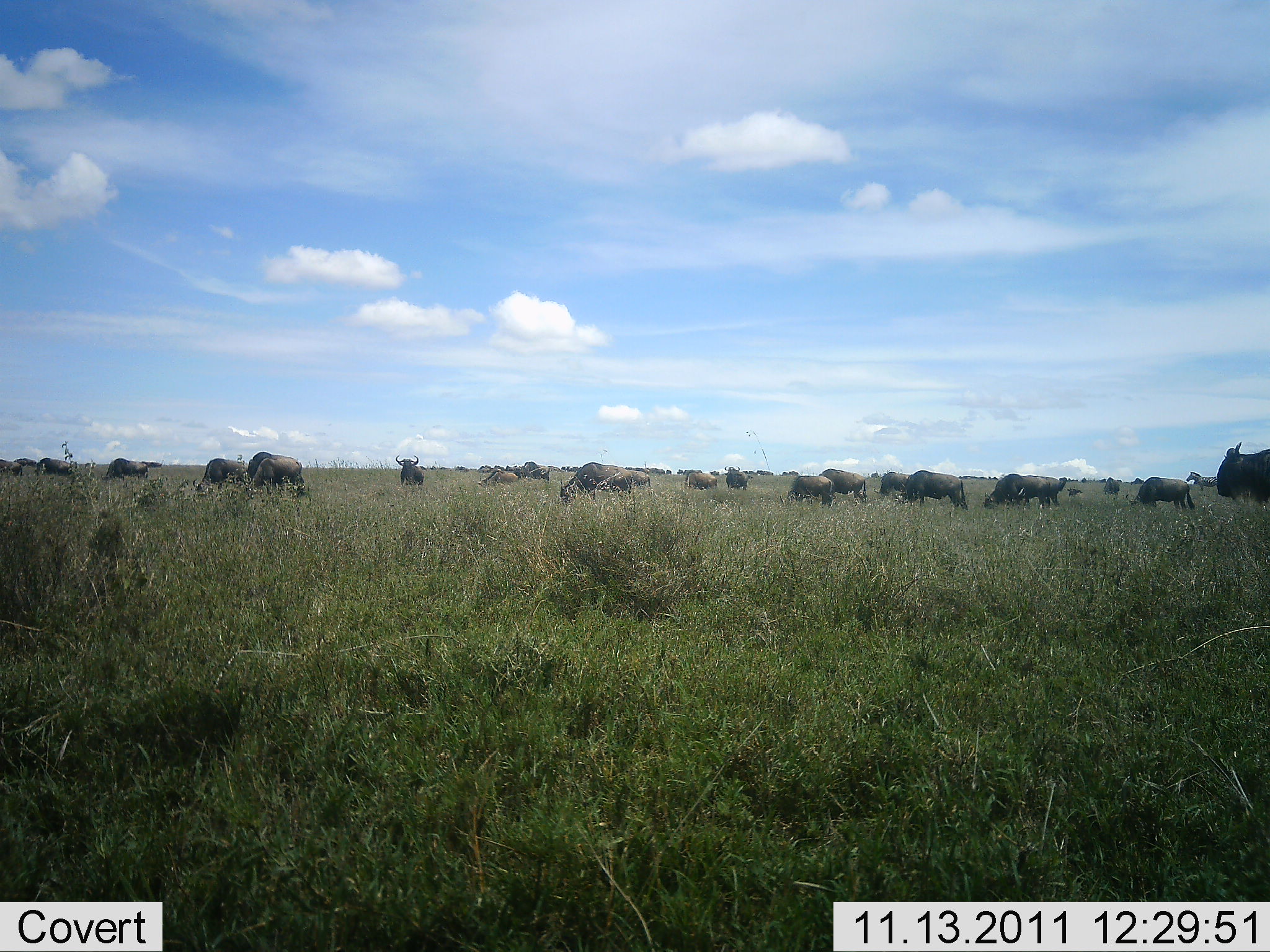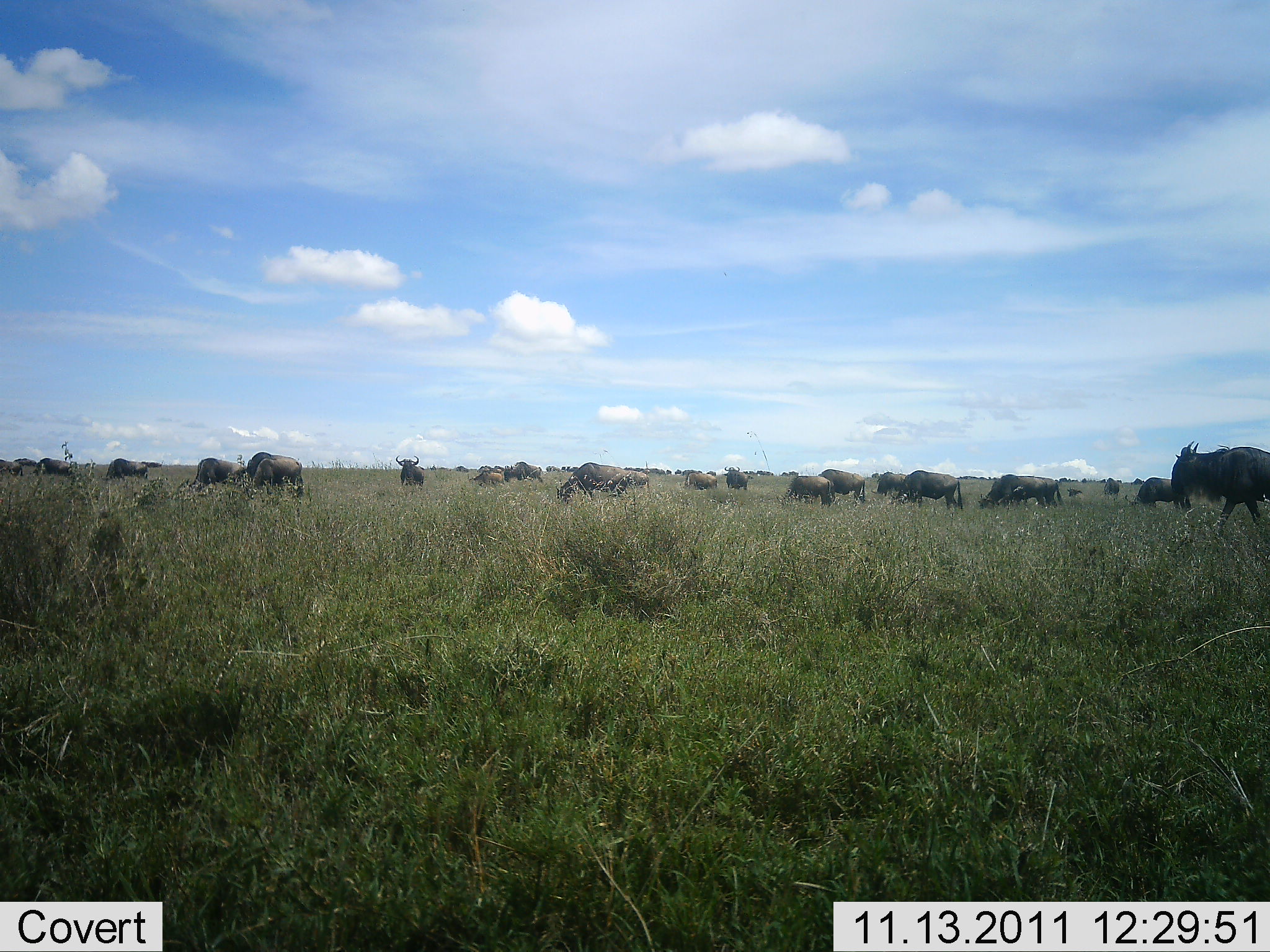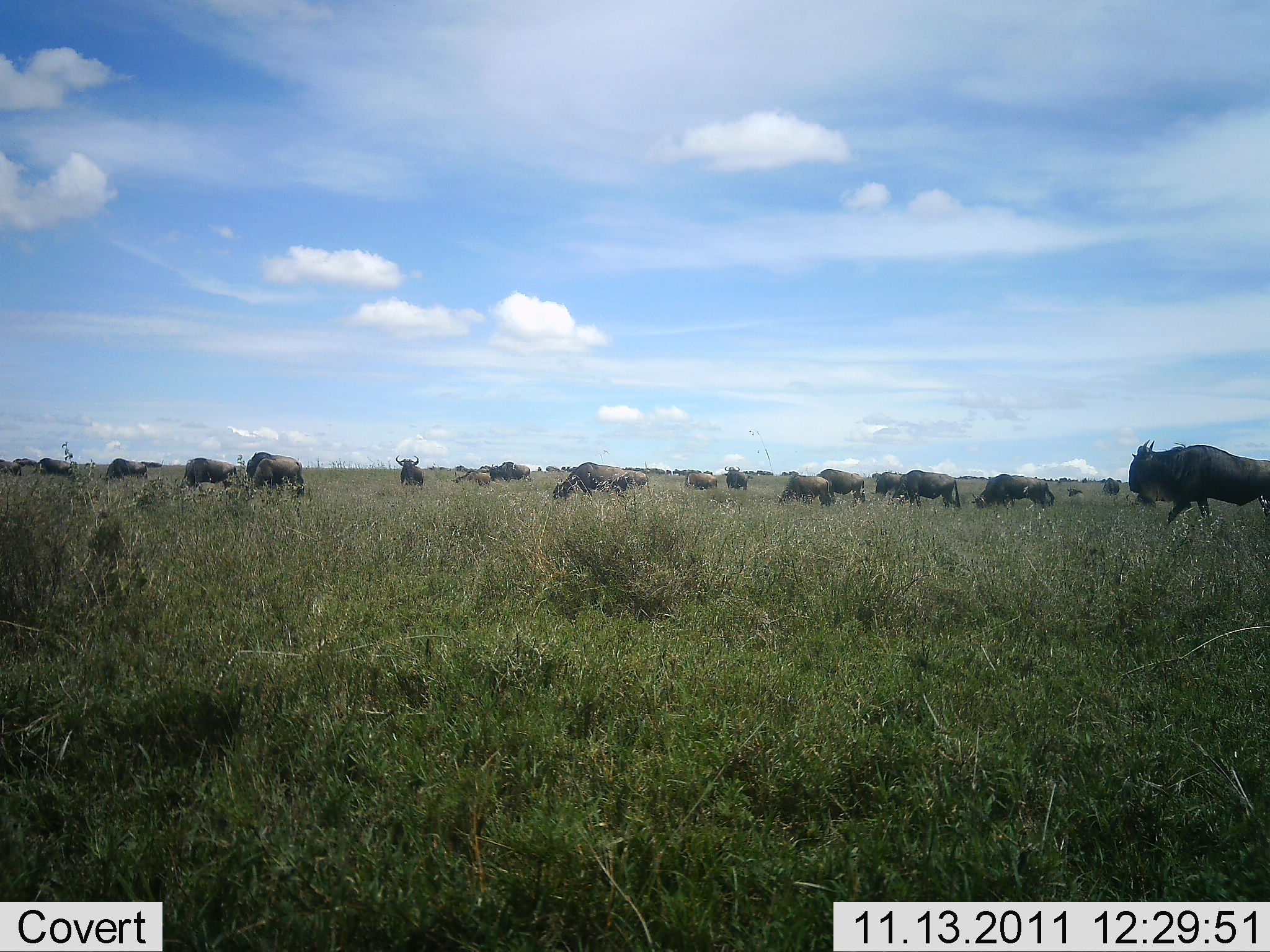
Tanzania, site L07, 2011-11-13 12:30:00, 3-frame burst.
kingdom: Animalia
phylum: Chordata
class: Mammalia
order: Artiodactyla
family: Bovidae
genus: Connochaetes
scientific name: Connochaetes taurinus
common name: blue wildebeest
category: wildebeest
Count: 11-50.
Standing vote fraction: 92%.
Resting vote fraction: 0%.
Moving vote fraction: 69%.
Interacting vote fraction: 0%.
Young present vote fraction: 0%.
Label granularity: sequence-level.